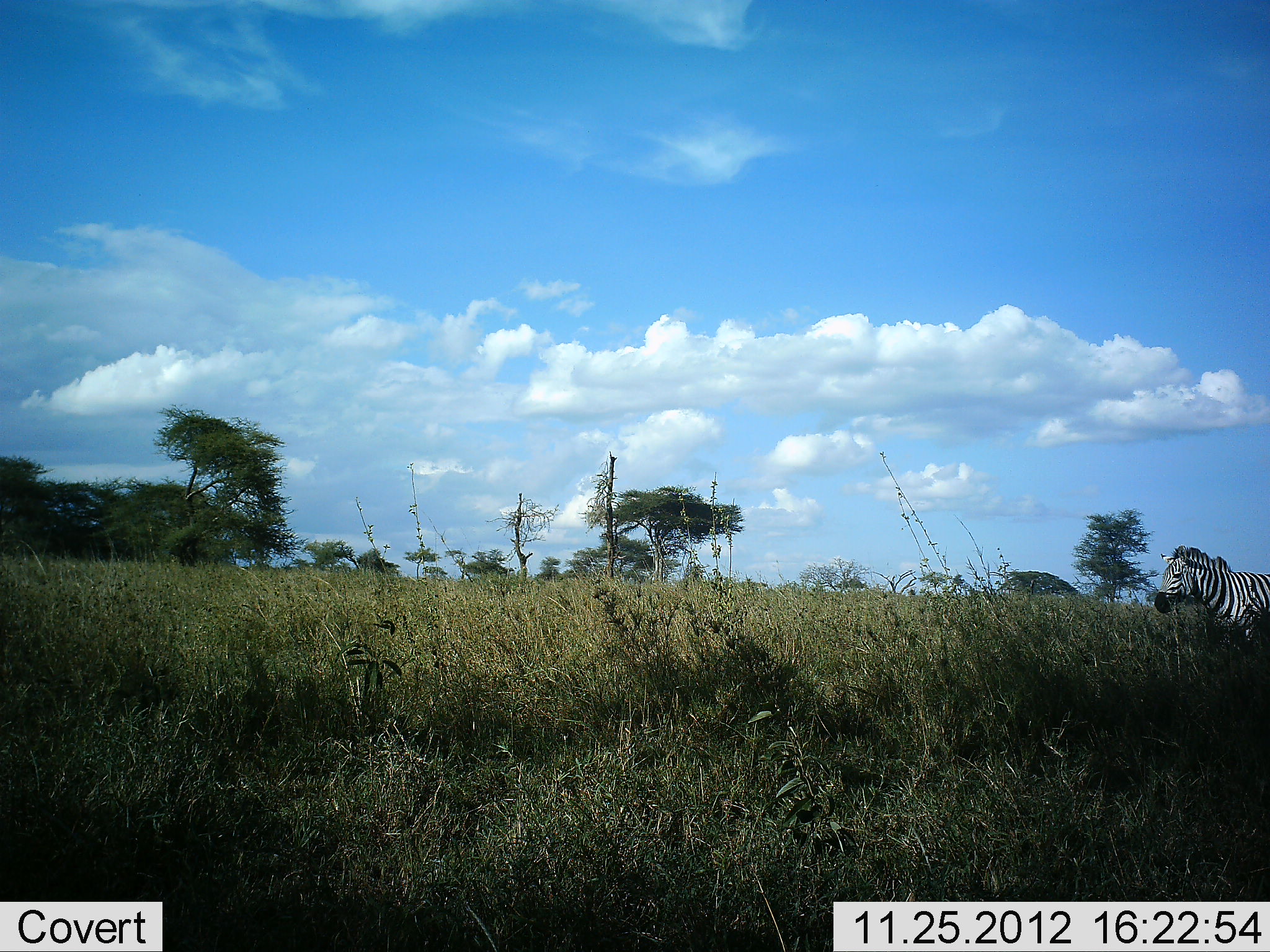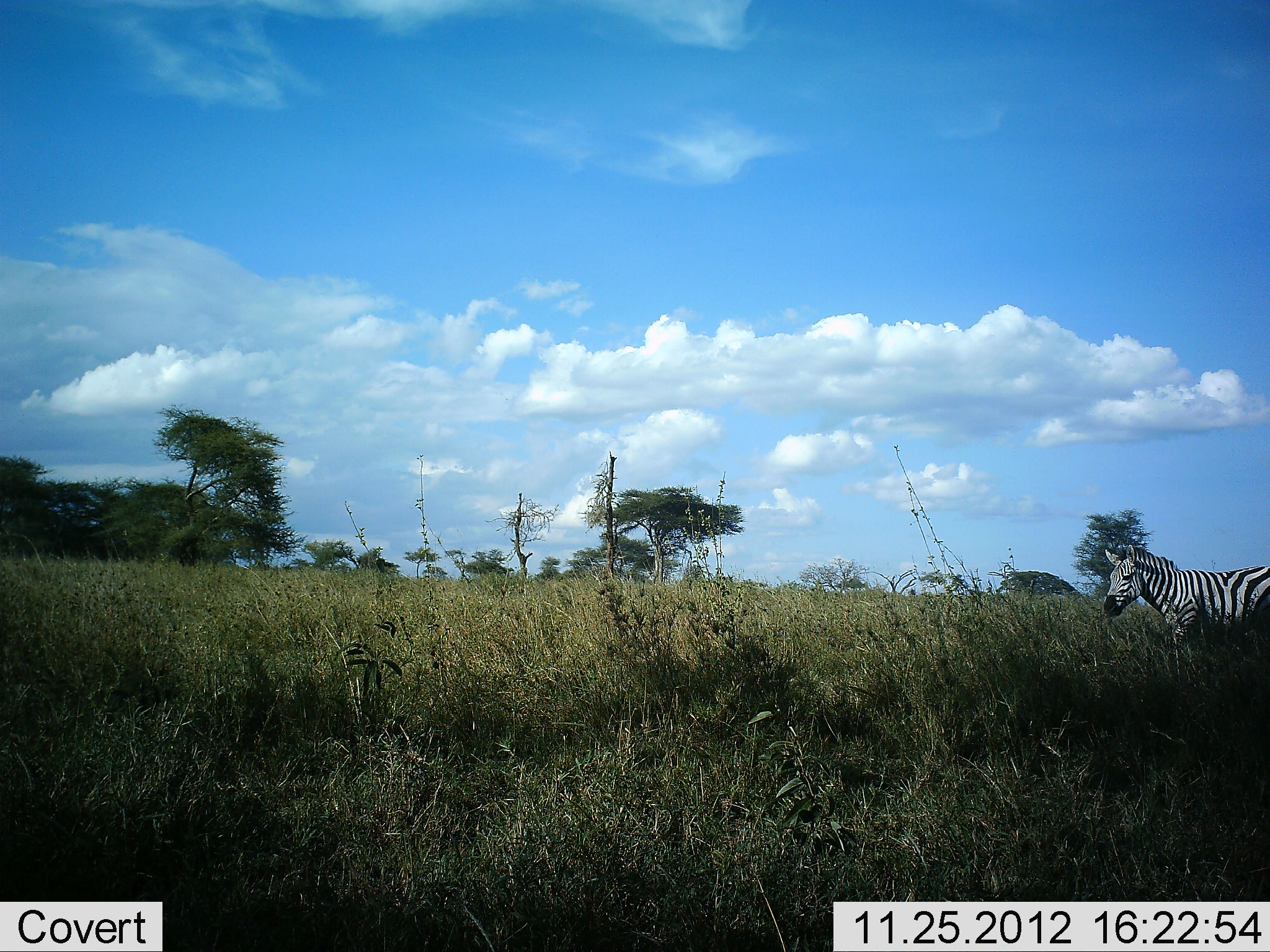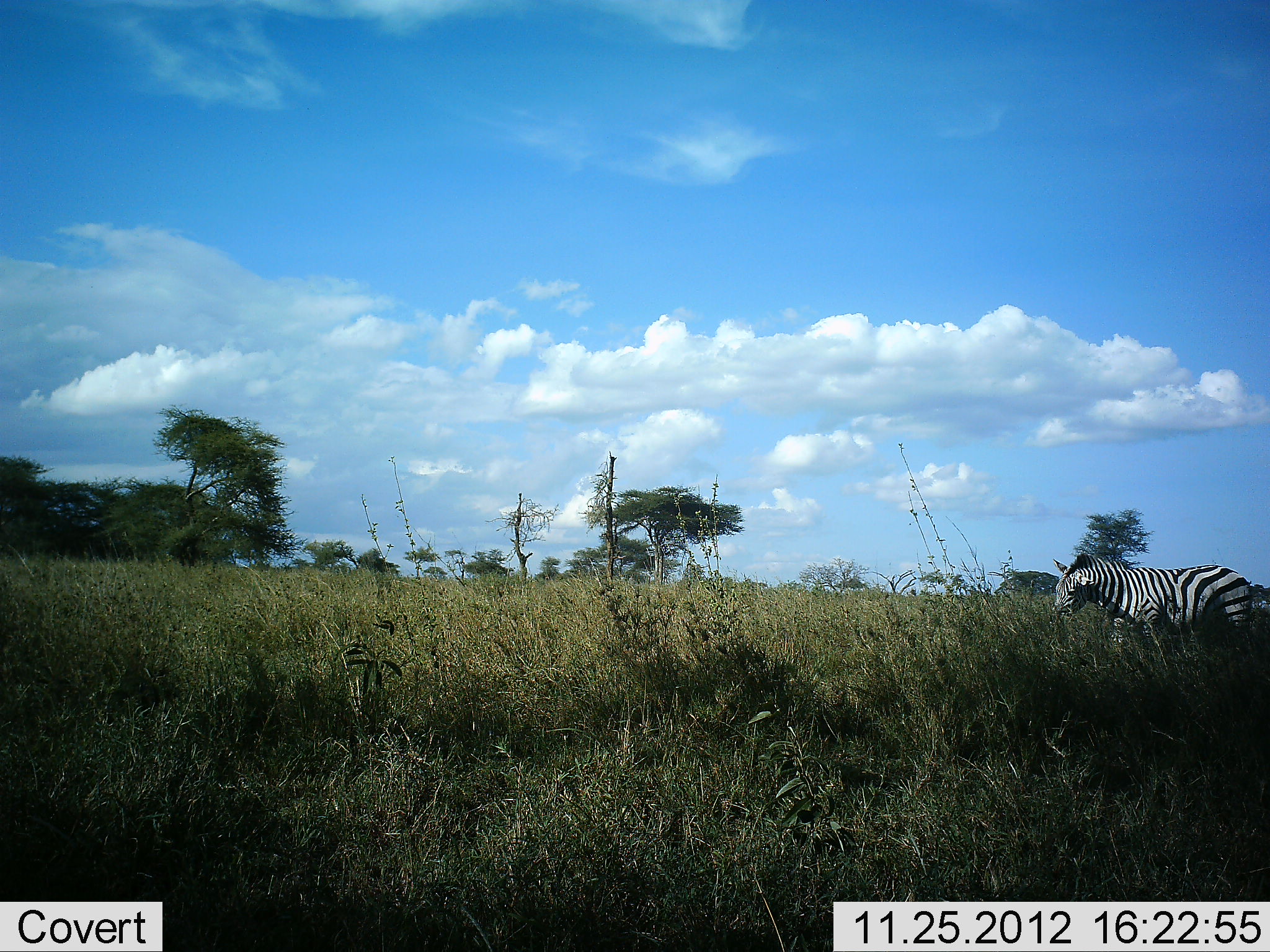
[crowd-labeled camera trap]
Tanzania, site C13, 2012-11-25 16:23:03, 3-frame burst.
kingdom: Animalia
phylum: Chordata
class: Mammalia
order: Perissodactyla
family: Equidae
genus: Equus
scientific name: Equus quagga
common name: plains zebra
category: zebra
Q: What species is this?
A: Zebra (plains zebra) (Equus quagga).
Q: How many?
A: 1.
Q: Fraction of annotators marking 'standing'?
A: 20%.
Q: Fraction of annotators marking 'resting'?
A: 0%.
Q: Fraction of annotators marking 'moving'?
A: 80%.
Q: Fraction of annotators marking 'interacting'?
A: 0%.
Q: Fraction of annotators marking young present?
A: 0%.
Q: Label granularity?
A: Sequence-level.